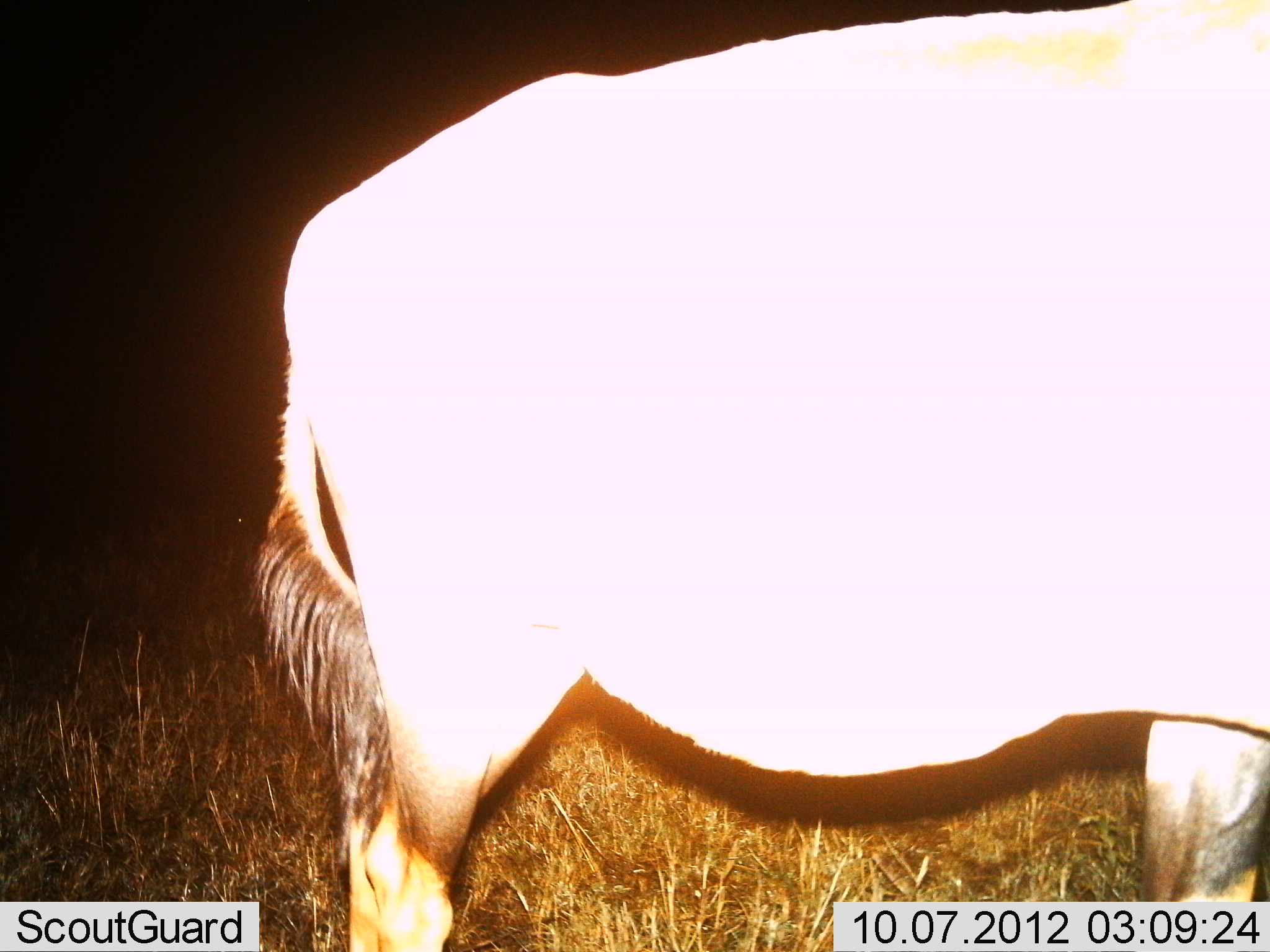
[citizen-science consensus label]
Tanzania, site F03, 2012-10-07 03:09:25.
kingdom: Animalia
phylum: Chordata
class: Mammalia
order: Artiodactyla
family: Bovidae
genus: Connochaetes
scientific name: Connochaetes taurinus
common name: blue wildebeest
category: wildebeest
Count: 1.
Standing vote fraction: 100%.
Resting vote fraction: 0%.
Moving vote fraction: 0%.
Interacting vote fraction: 0%.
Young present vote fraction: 0%.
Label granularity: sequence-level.